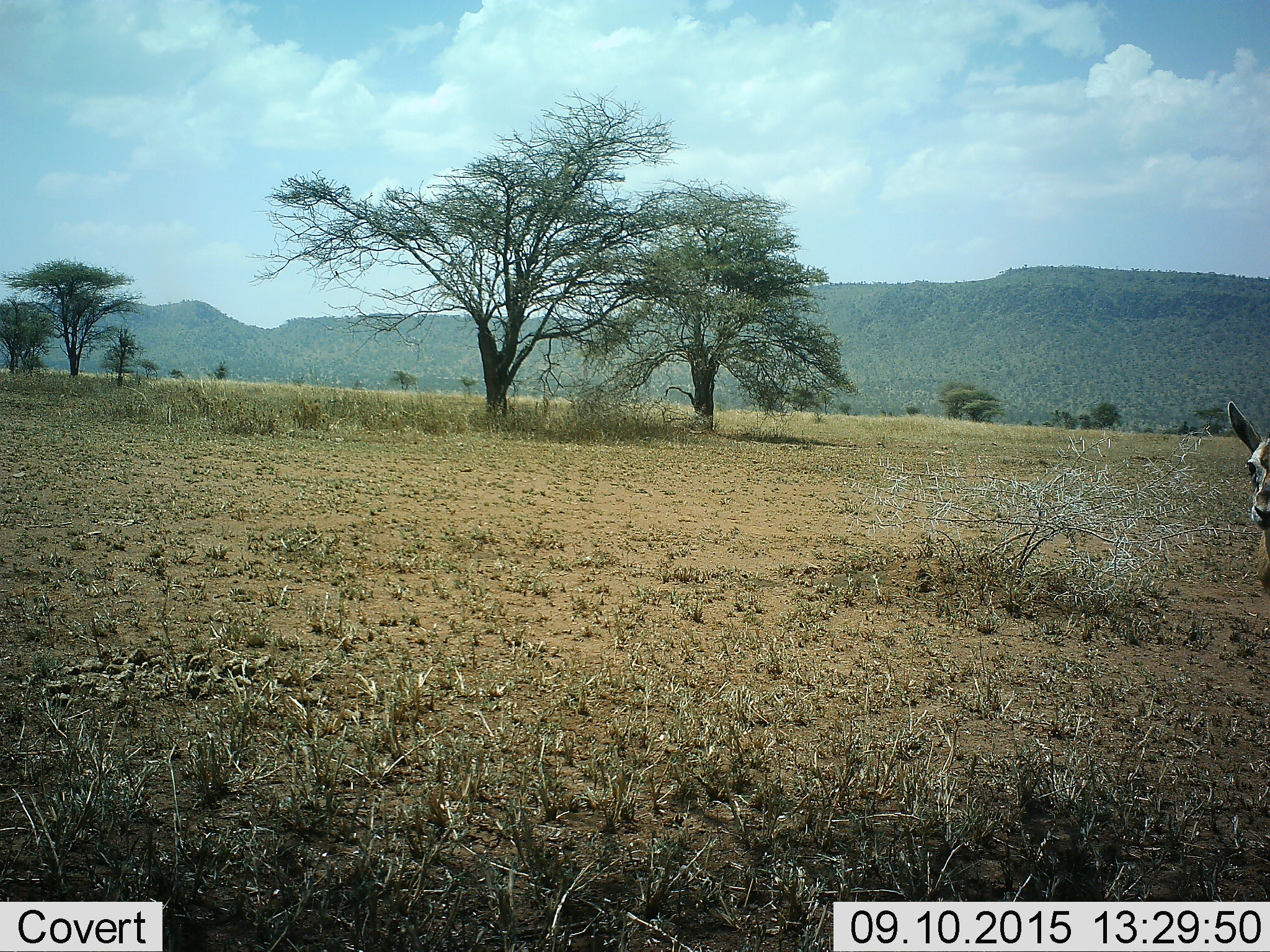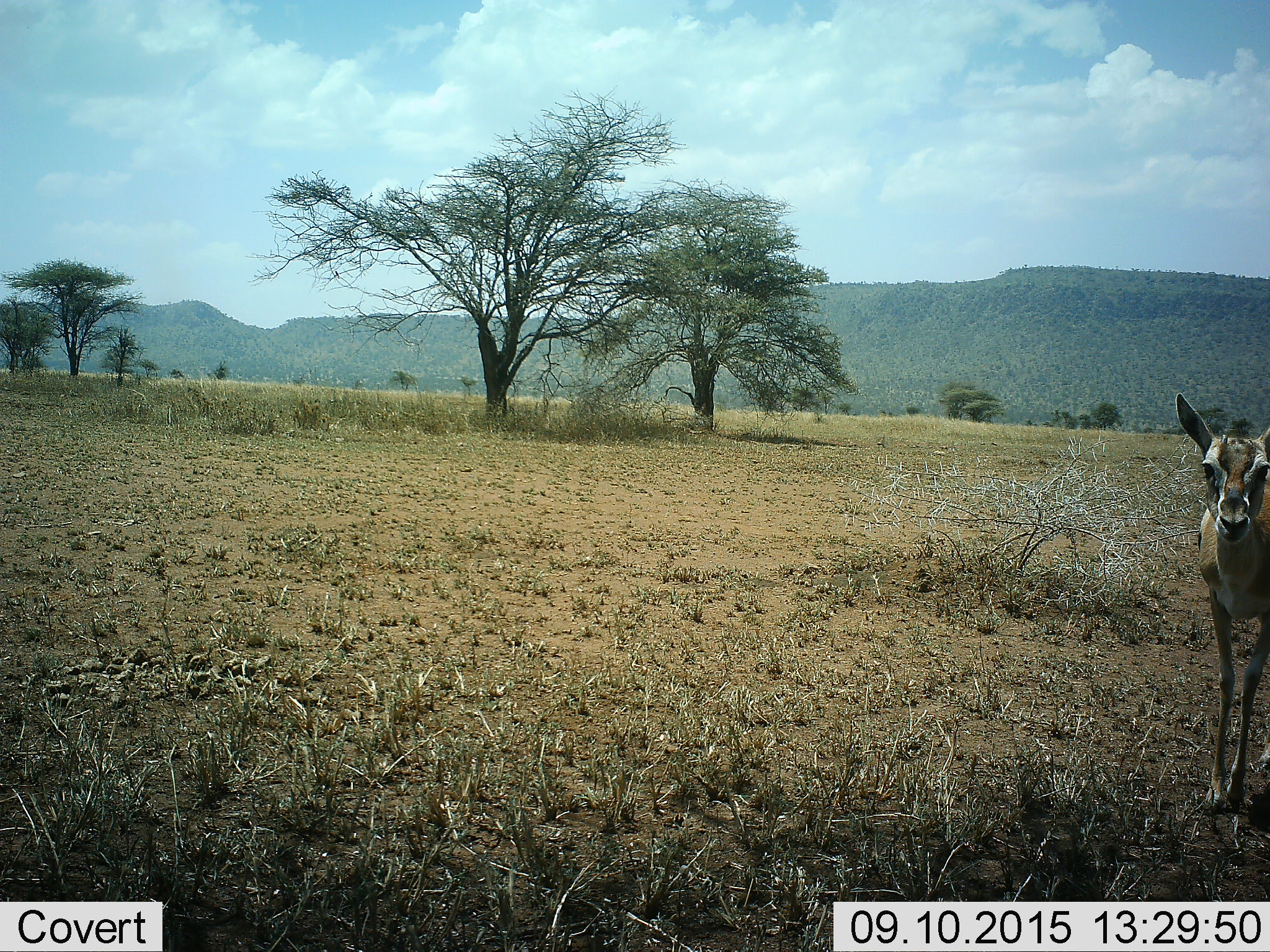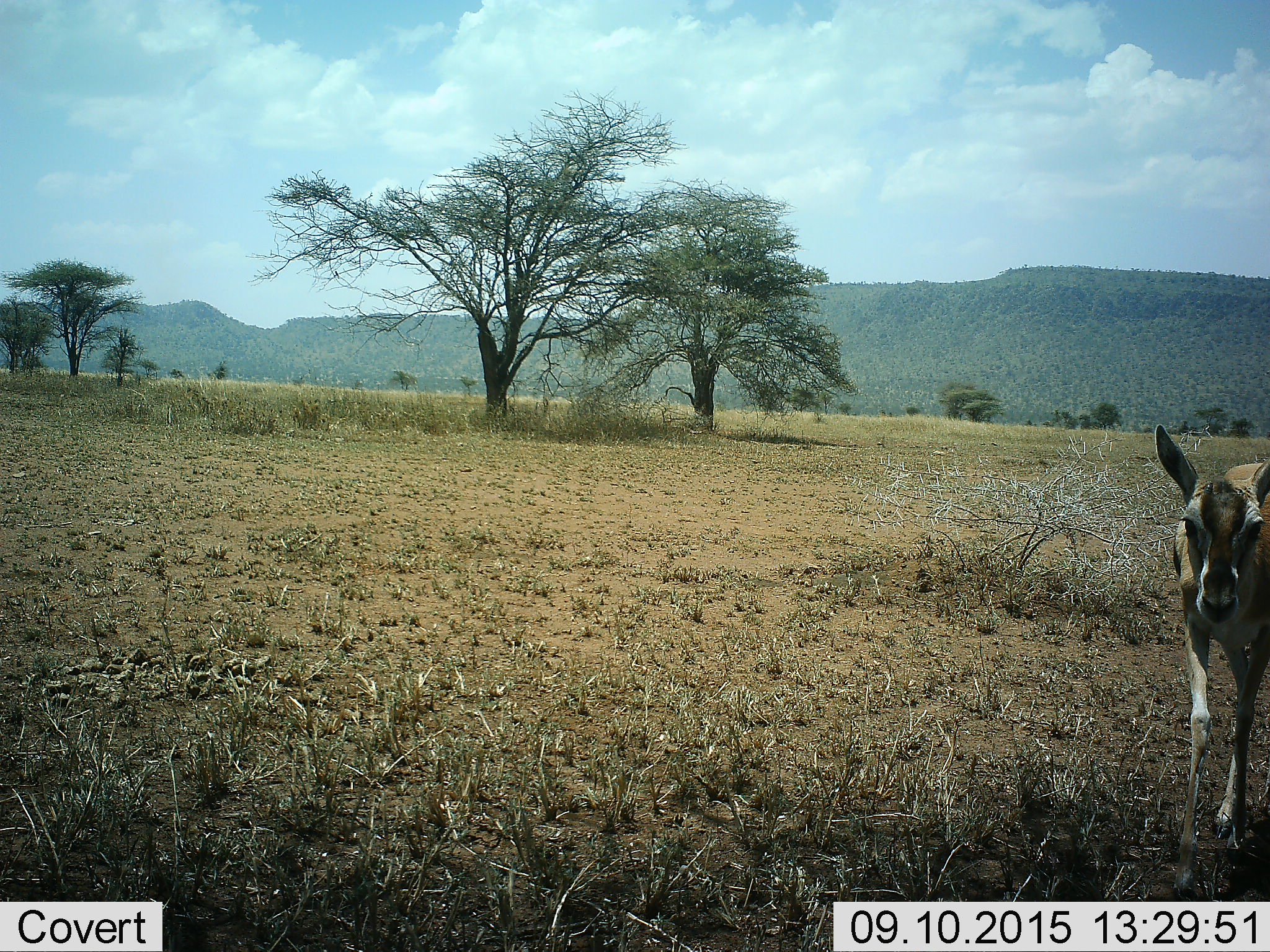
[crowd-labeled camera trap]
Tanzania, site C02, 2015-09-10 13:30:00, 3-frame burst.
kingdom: Animalia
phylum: Chordata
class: Mammalia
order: Artiodactyla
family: Bovidae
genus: Eudorcas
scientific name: Eudorcas thomsonii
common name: thomson's gazelle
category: gazellethomsons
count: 1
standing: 0%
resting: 0%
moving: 92%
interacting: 8%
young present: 15%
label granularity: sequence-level